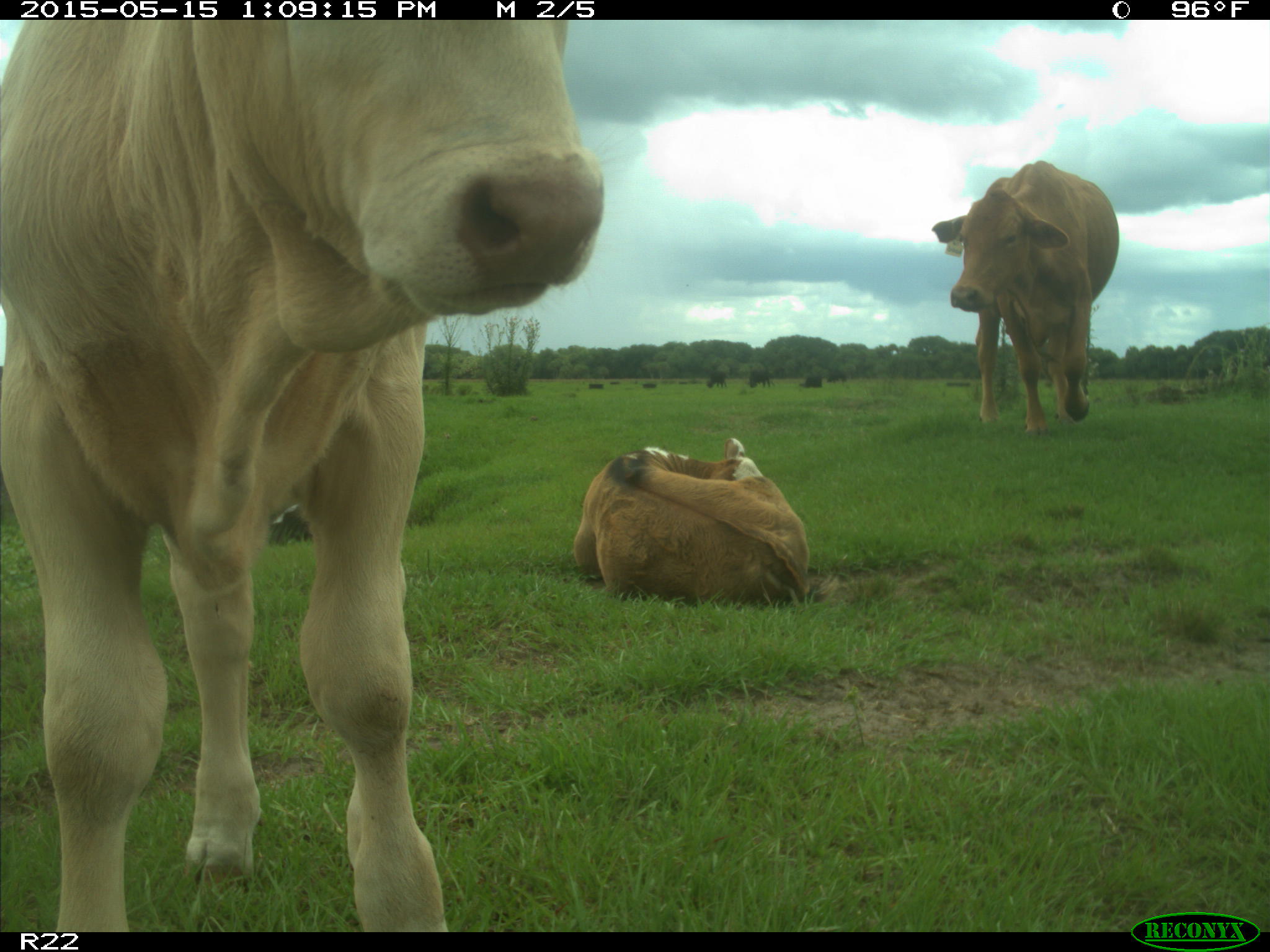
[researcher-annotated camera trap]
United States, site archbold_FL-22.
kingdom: Animalia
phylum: Chordata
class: Mammalia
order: Artiodactyla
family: Bovidae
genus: Bos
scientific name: Bos taurus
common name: domestic cow